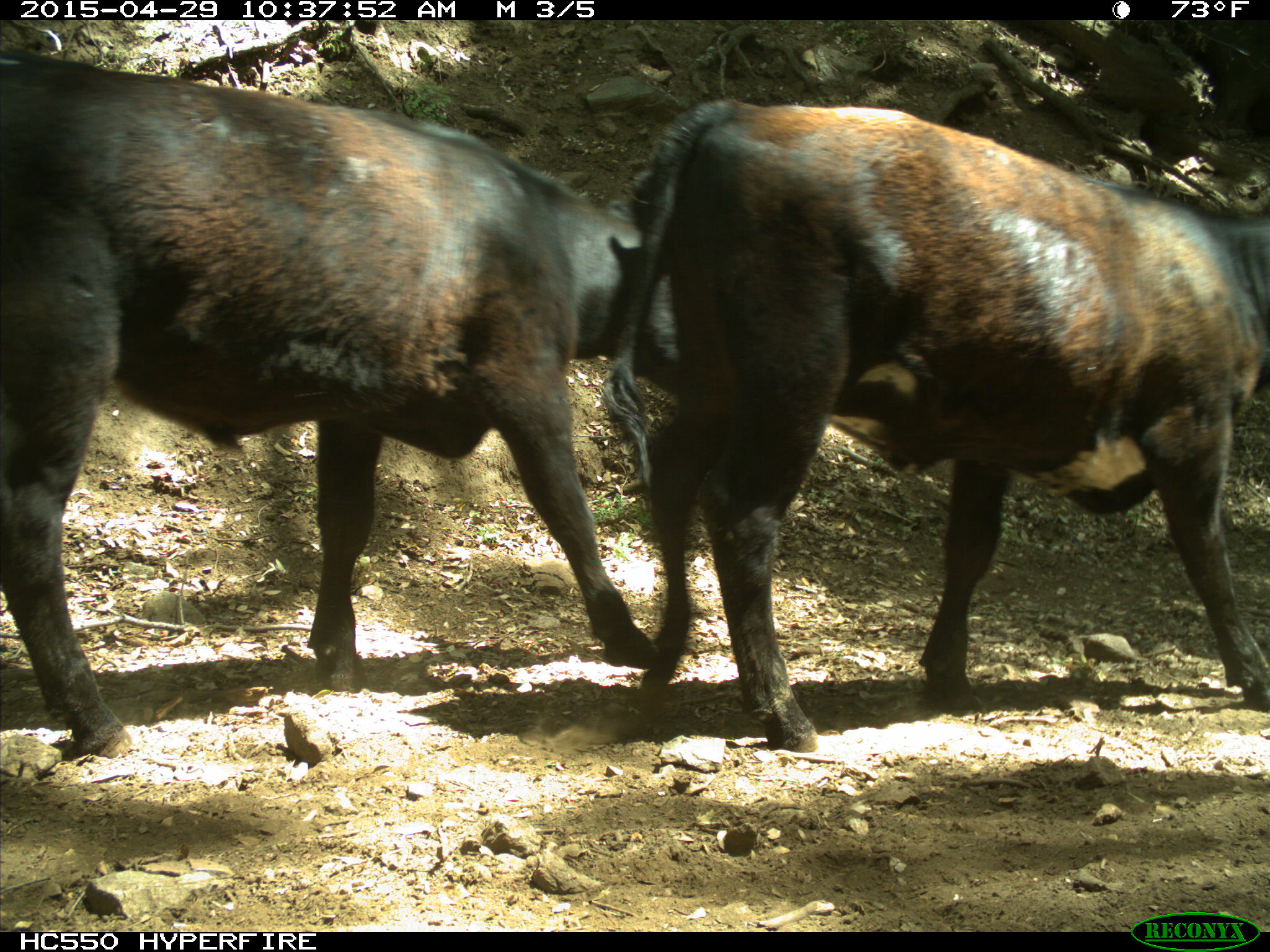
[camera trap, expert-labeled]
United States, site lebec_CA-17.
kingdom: Animalia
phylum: Chordata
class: Mammalia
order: Artiodactyla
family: Bovidae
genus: Bos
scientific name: Bos taurus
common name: domestic cow